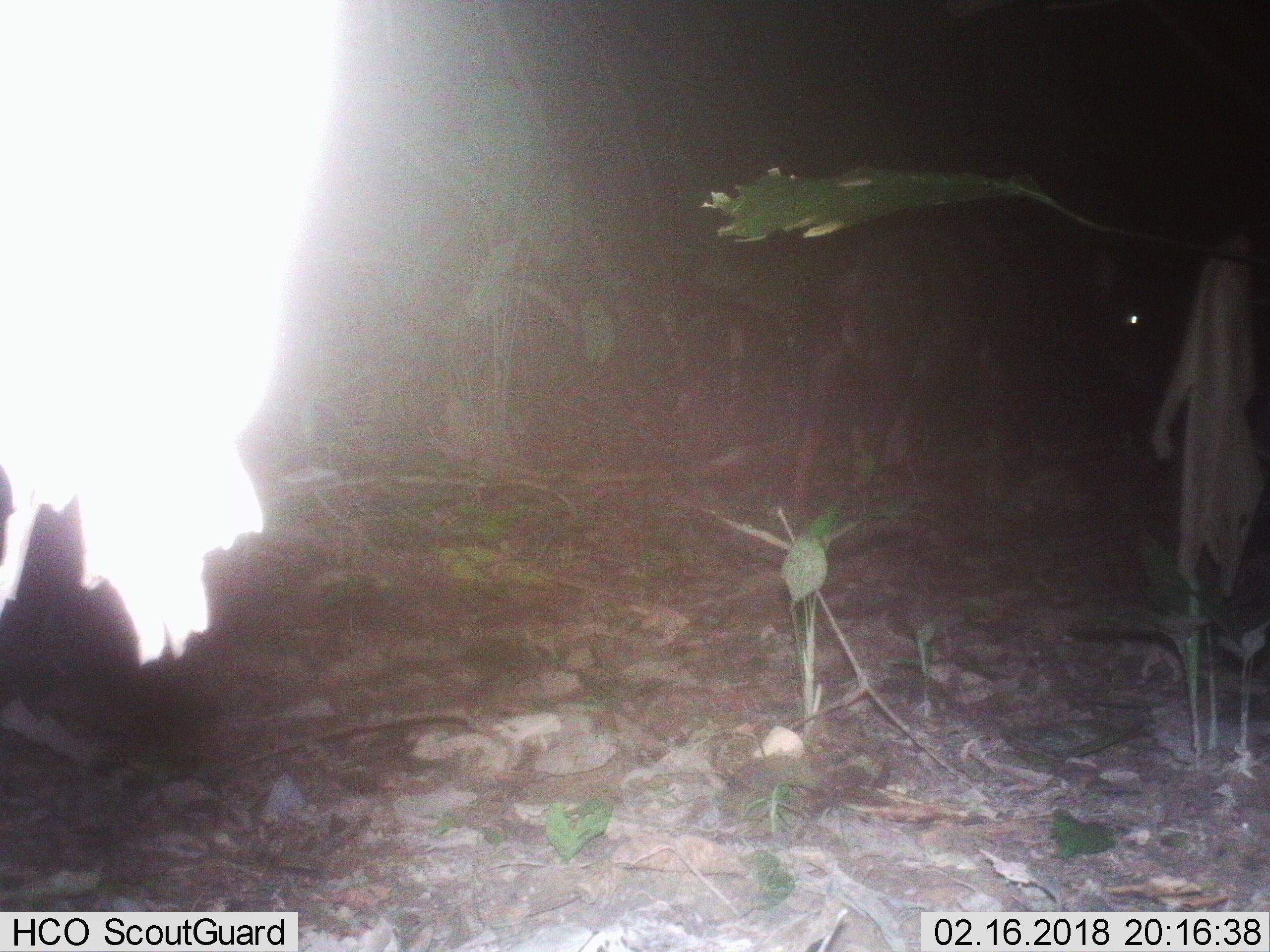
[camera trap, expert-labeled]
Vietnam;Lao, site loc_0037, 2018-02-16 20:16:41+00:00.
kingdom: Animalia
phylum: Chordata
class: Mammalia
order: Artiodactyla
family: Bovidae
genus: Capricornis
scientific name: Capricornis sumatraensis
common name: chinese serow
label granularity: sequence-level